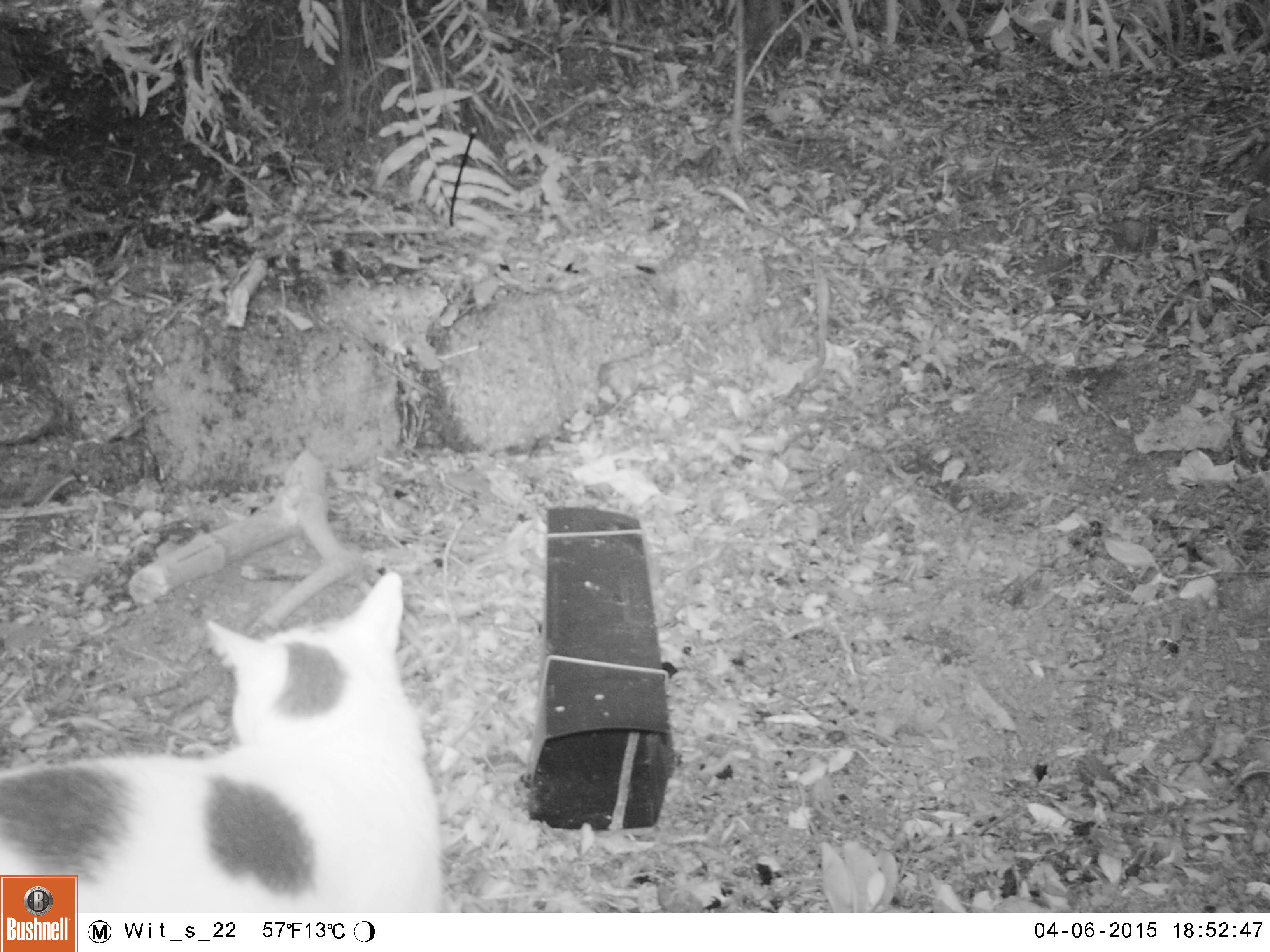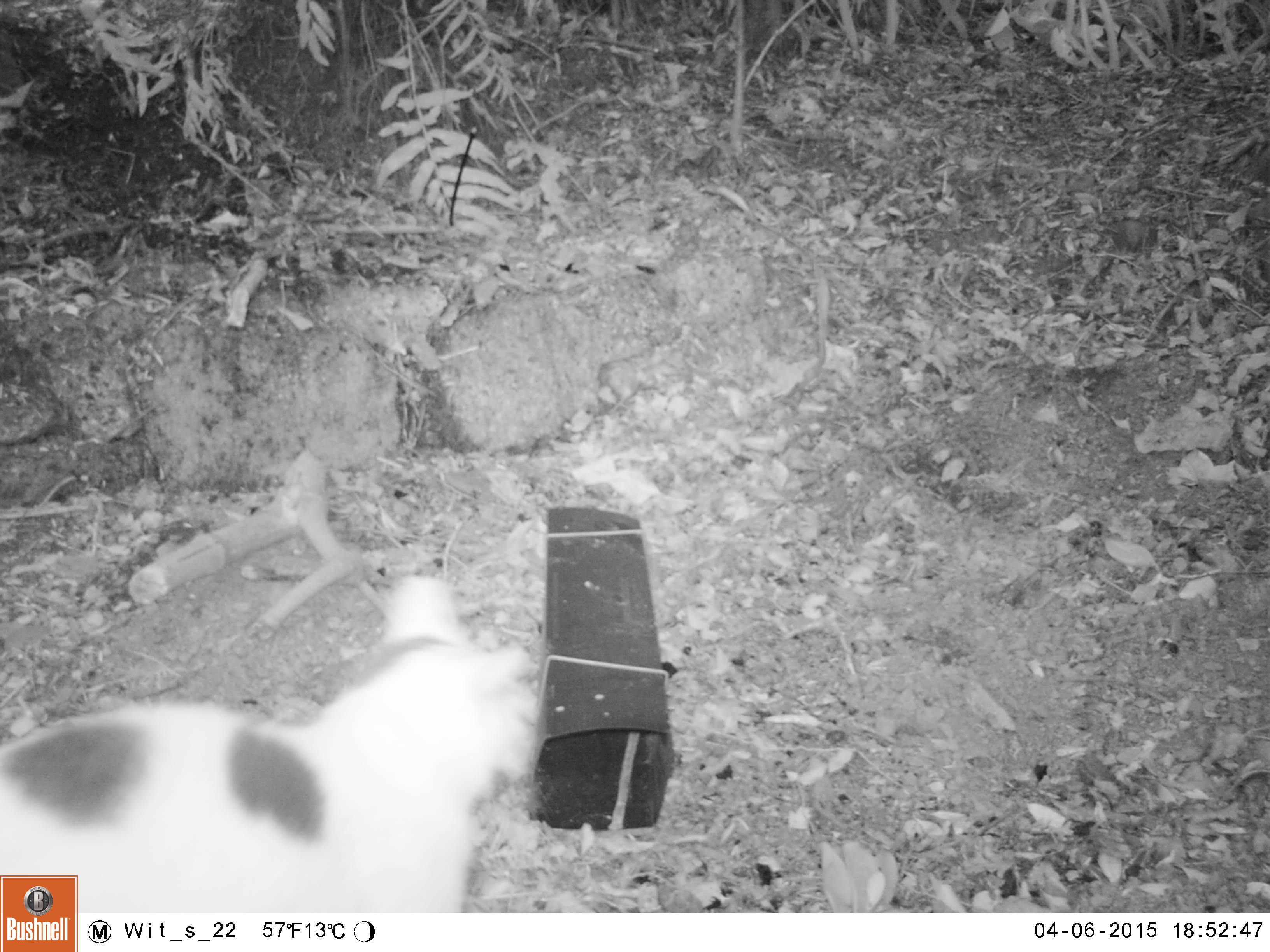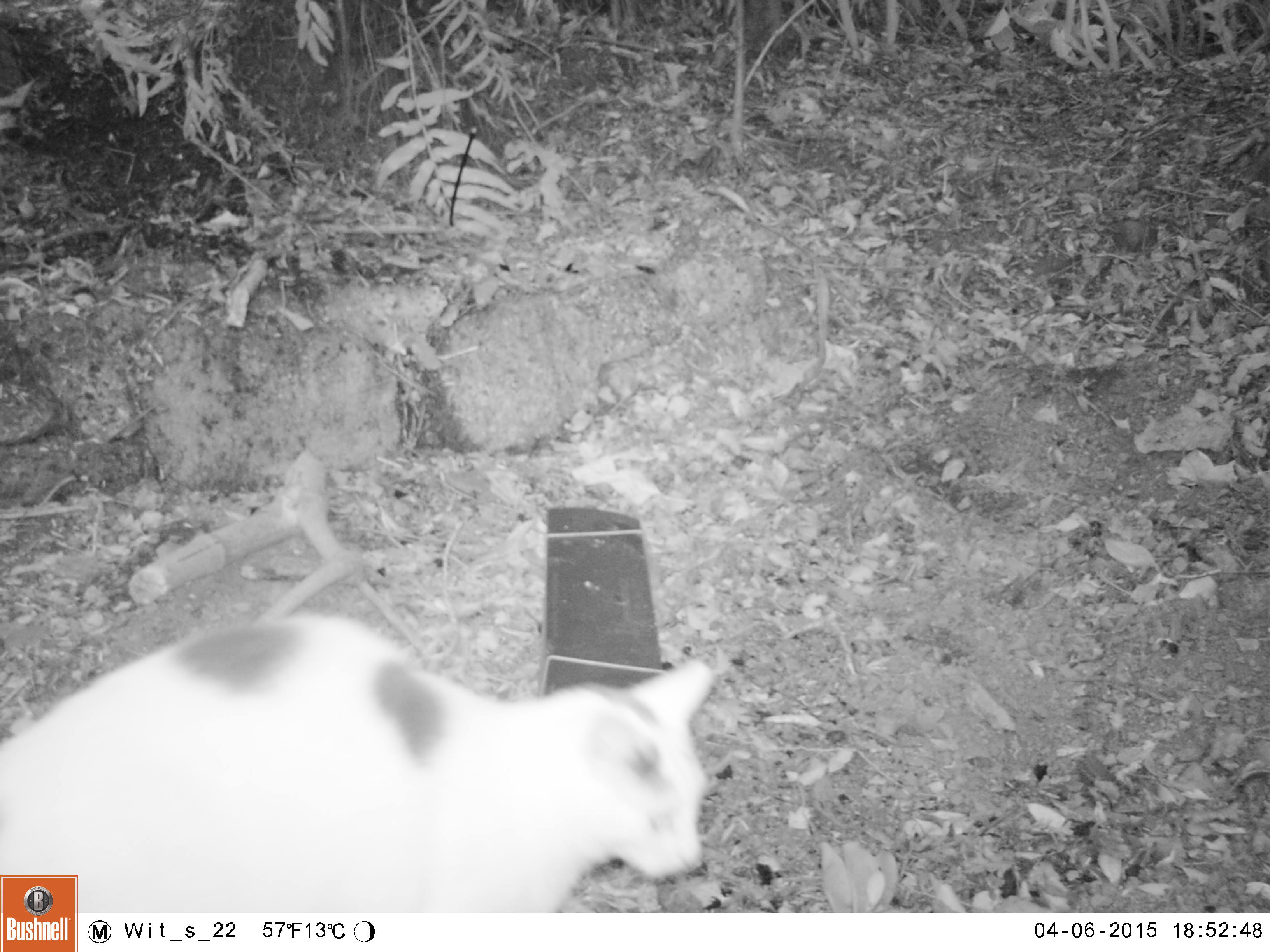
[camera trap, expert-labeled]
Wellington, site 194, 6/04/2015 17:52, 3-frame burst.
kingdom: Animalia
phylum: Chordata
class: Mammalia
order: Carnivora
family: Felidae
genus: Felis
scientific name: Felis catus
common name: cat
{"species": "cat (Felis catus)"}